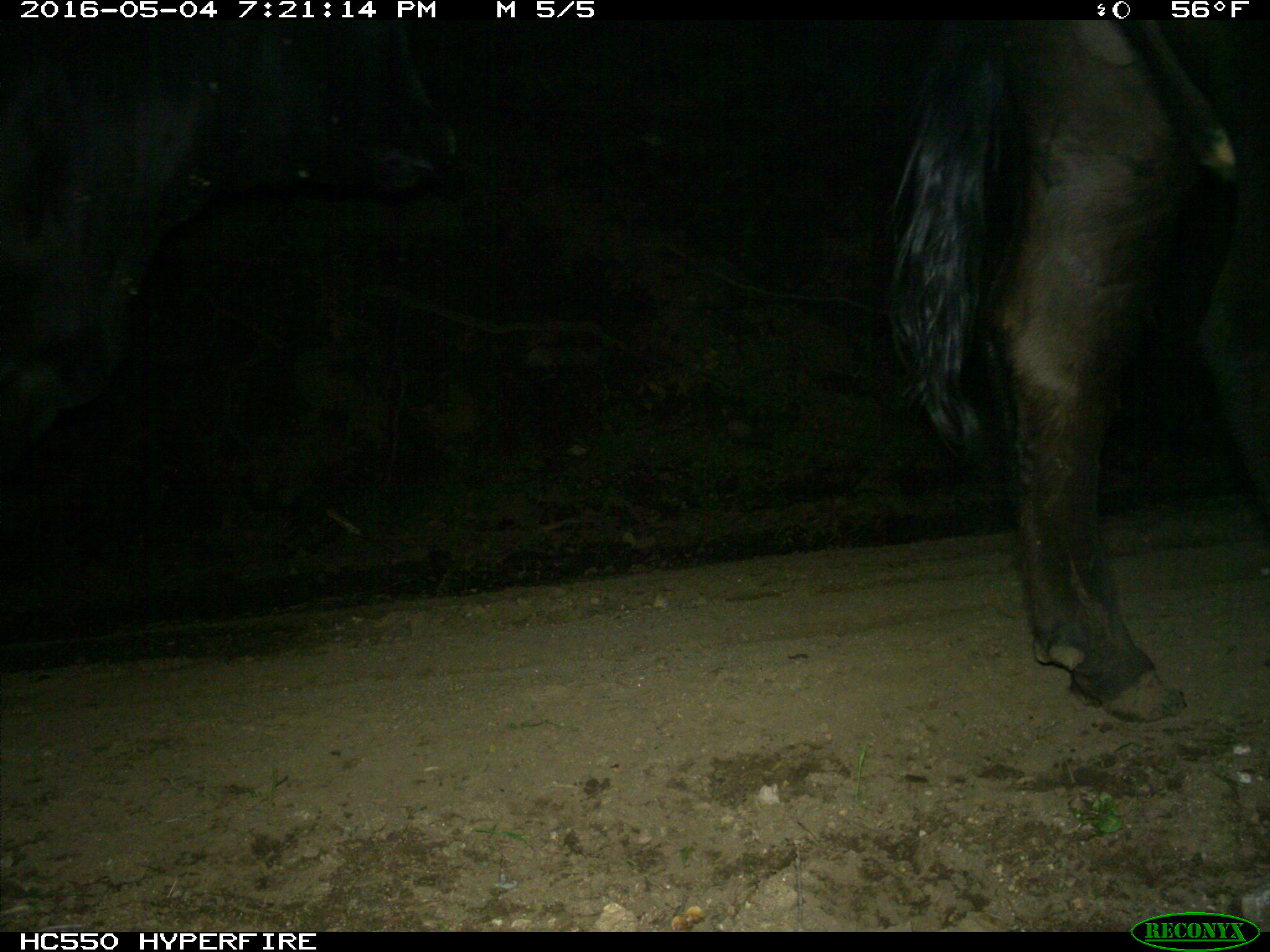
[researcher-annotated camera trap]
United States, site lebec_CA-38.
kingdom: Animalia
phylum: Chordata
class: Mammalia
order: Artiodactyla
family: Bovidae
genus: Bos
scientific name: Bos taurus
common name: domestic cow